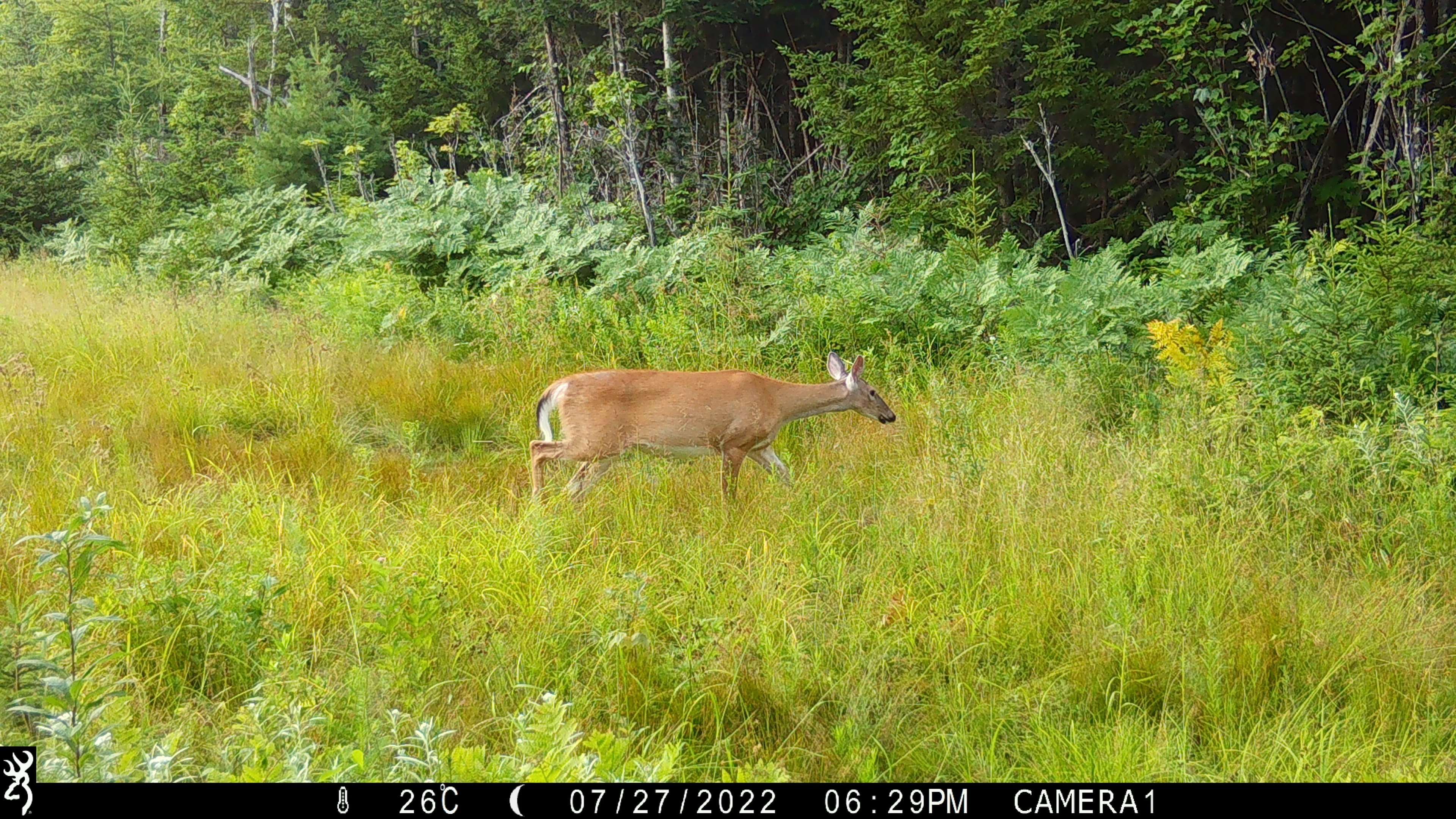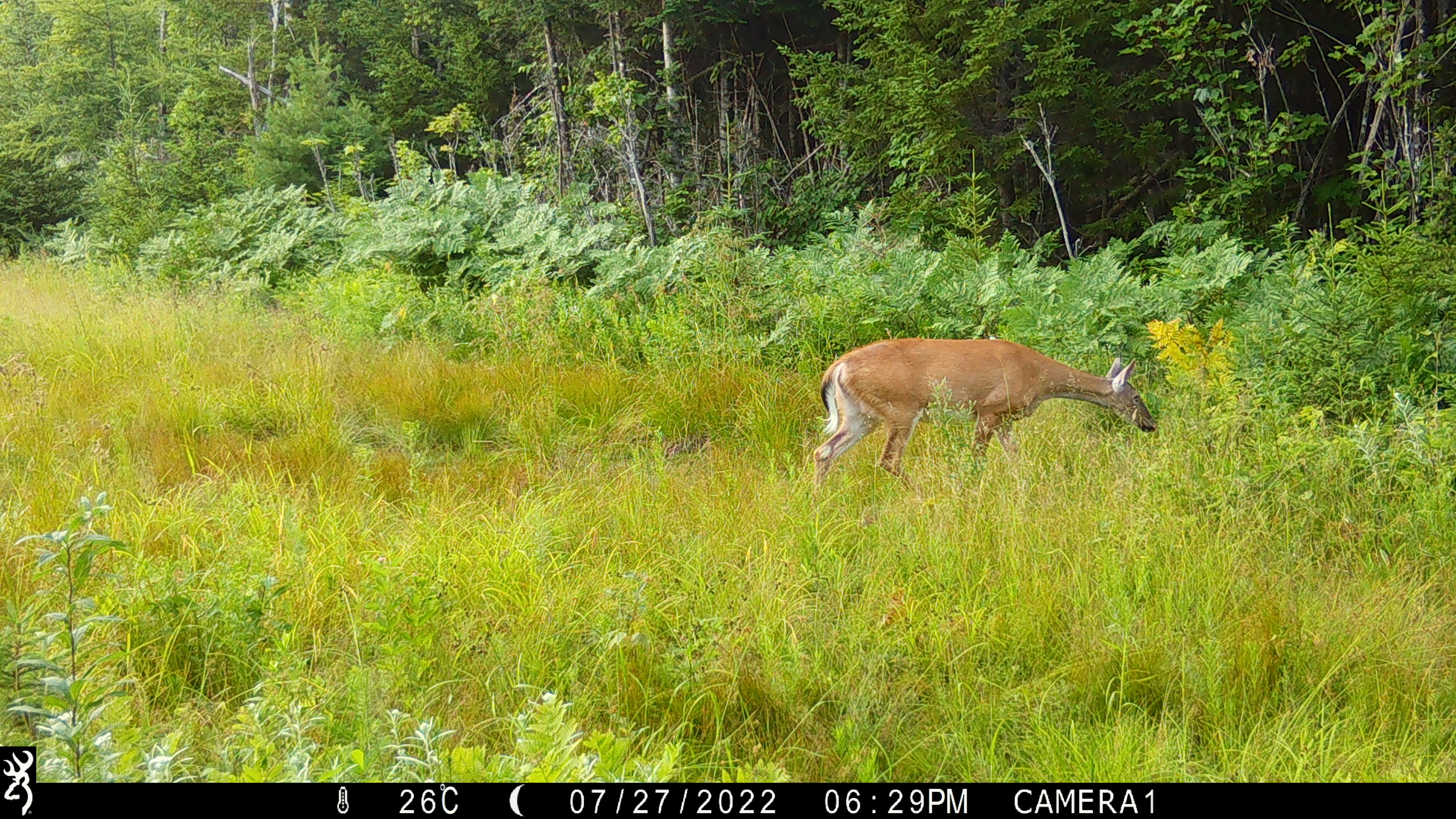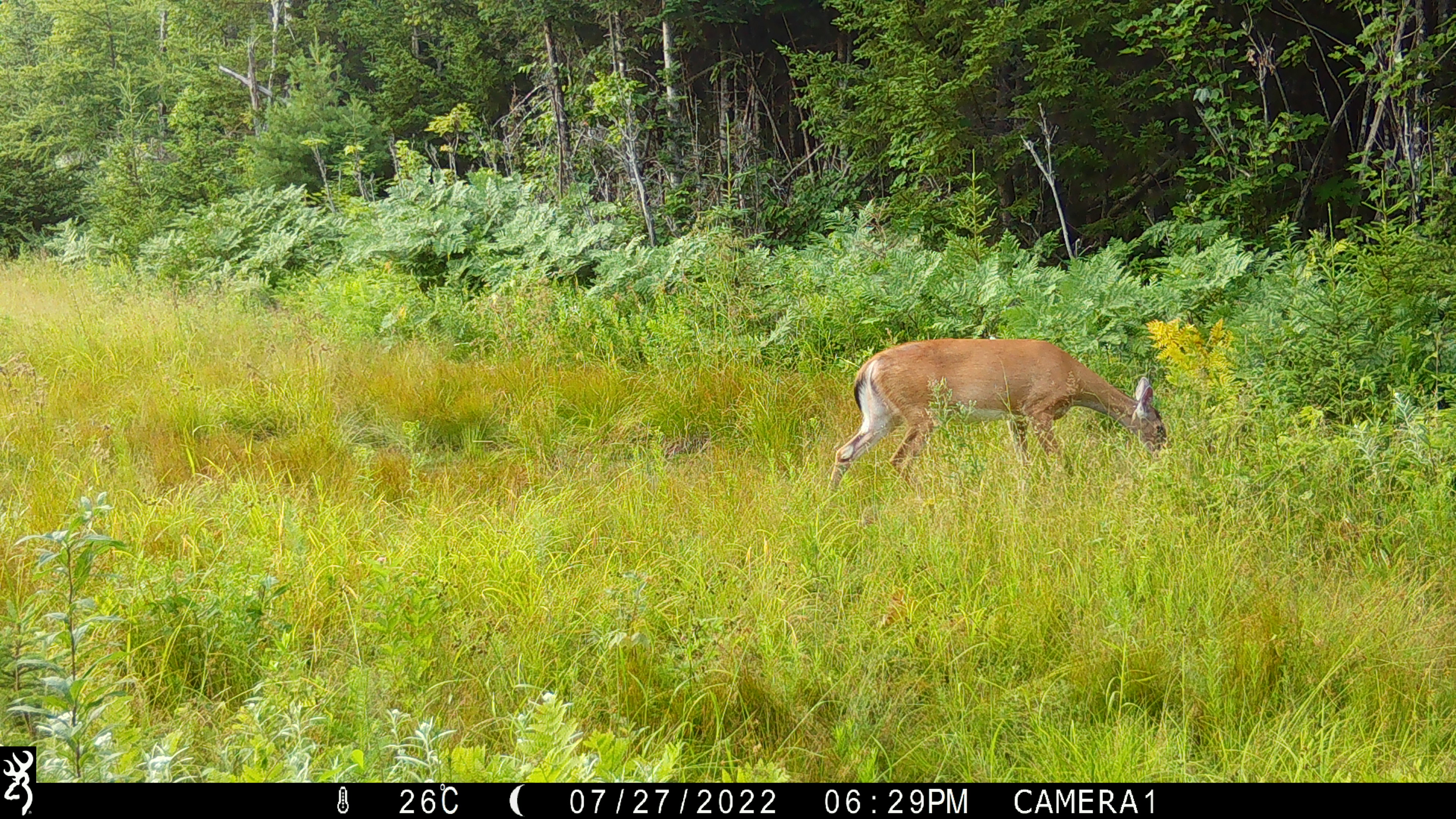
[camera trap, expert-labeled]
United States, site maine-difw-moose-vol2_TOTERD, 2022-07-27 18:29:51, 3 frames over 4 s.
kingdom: Animalia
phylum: Chordata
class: Mammalia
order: Artiodactyla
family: Cervidae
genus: Odocoileus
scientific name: Odocoileus virginianus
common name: white-tailed deer